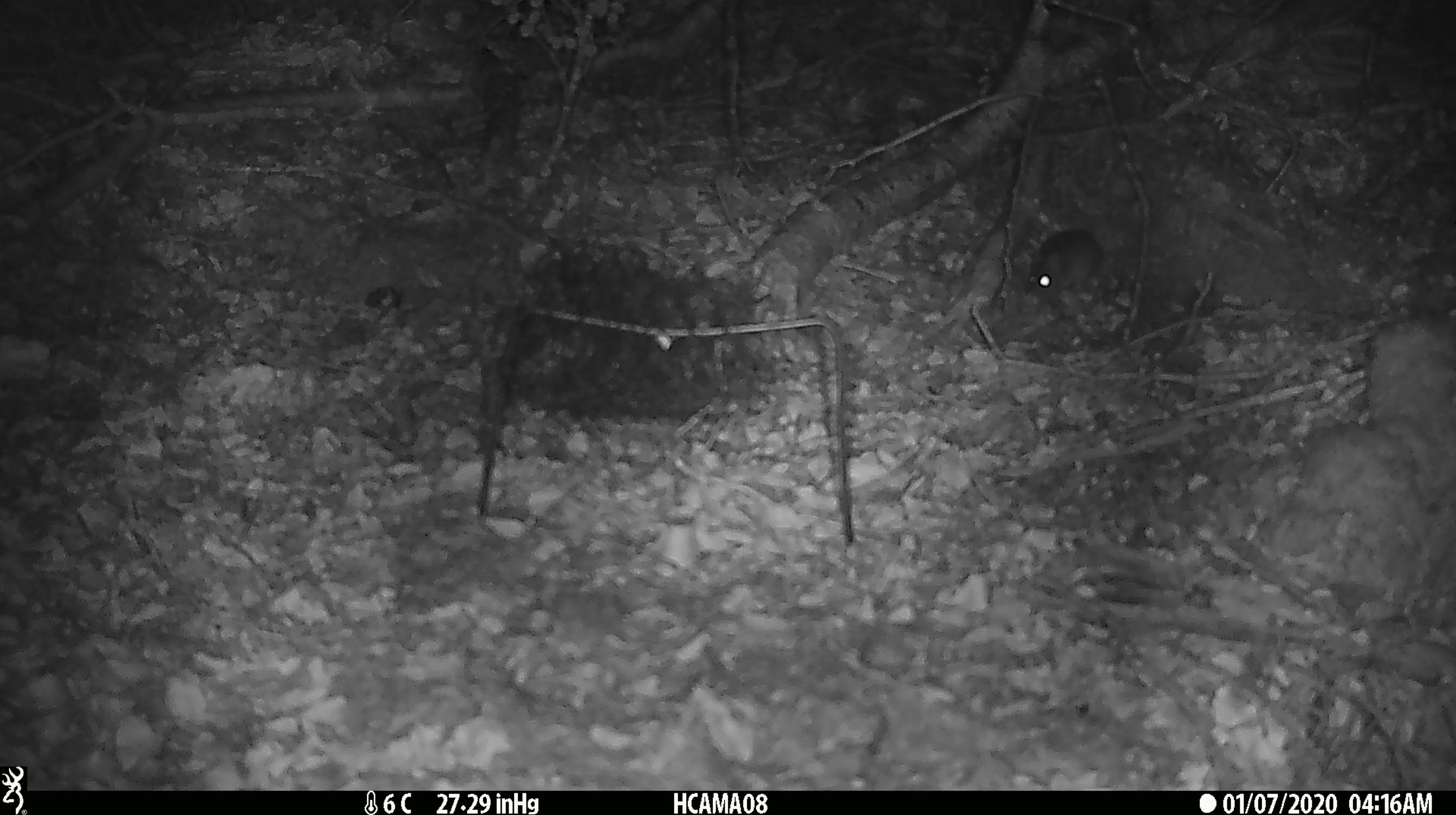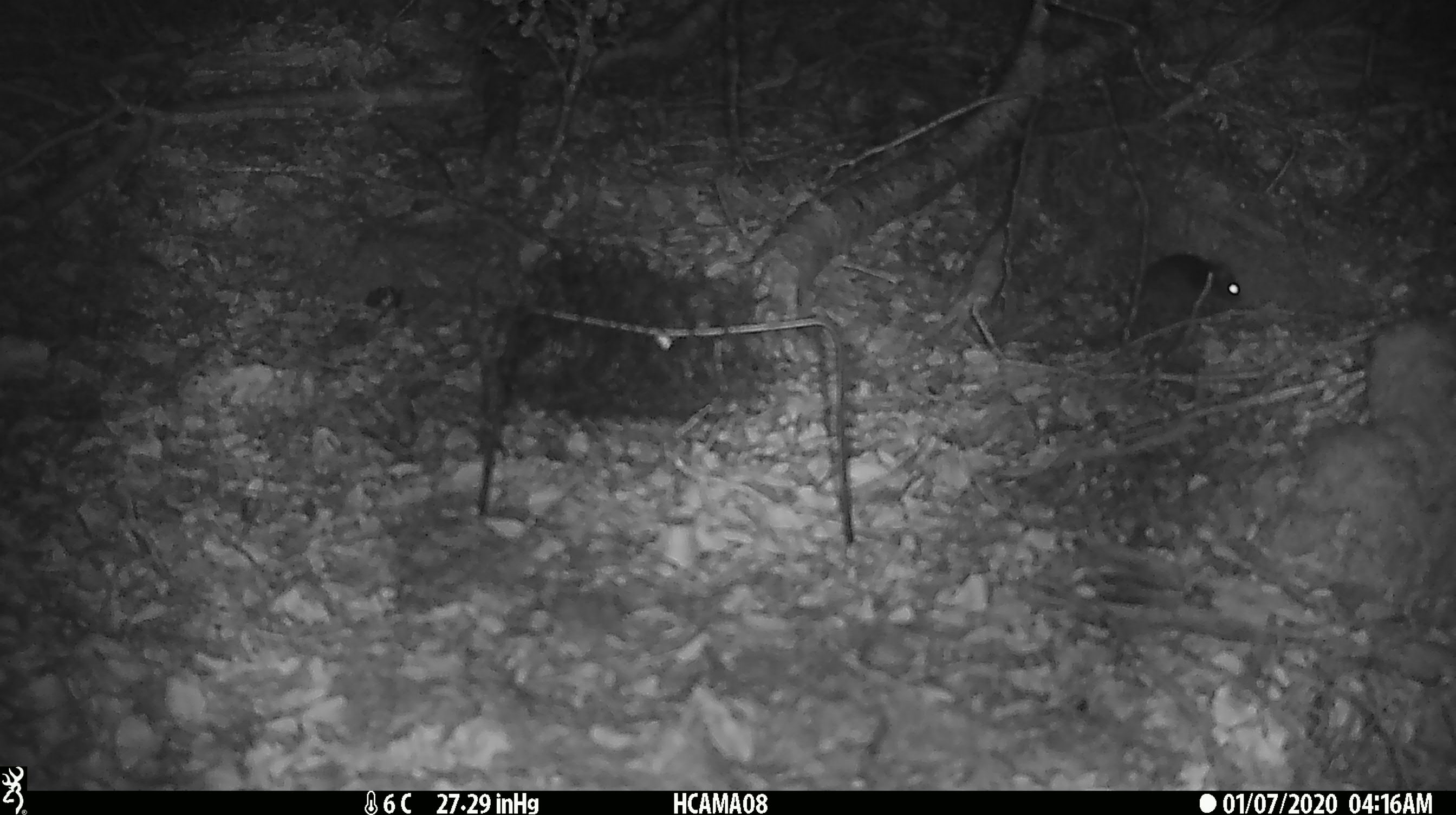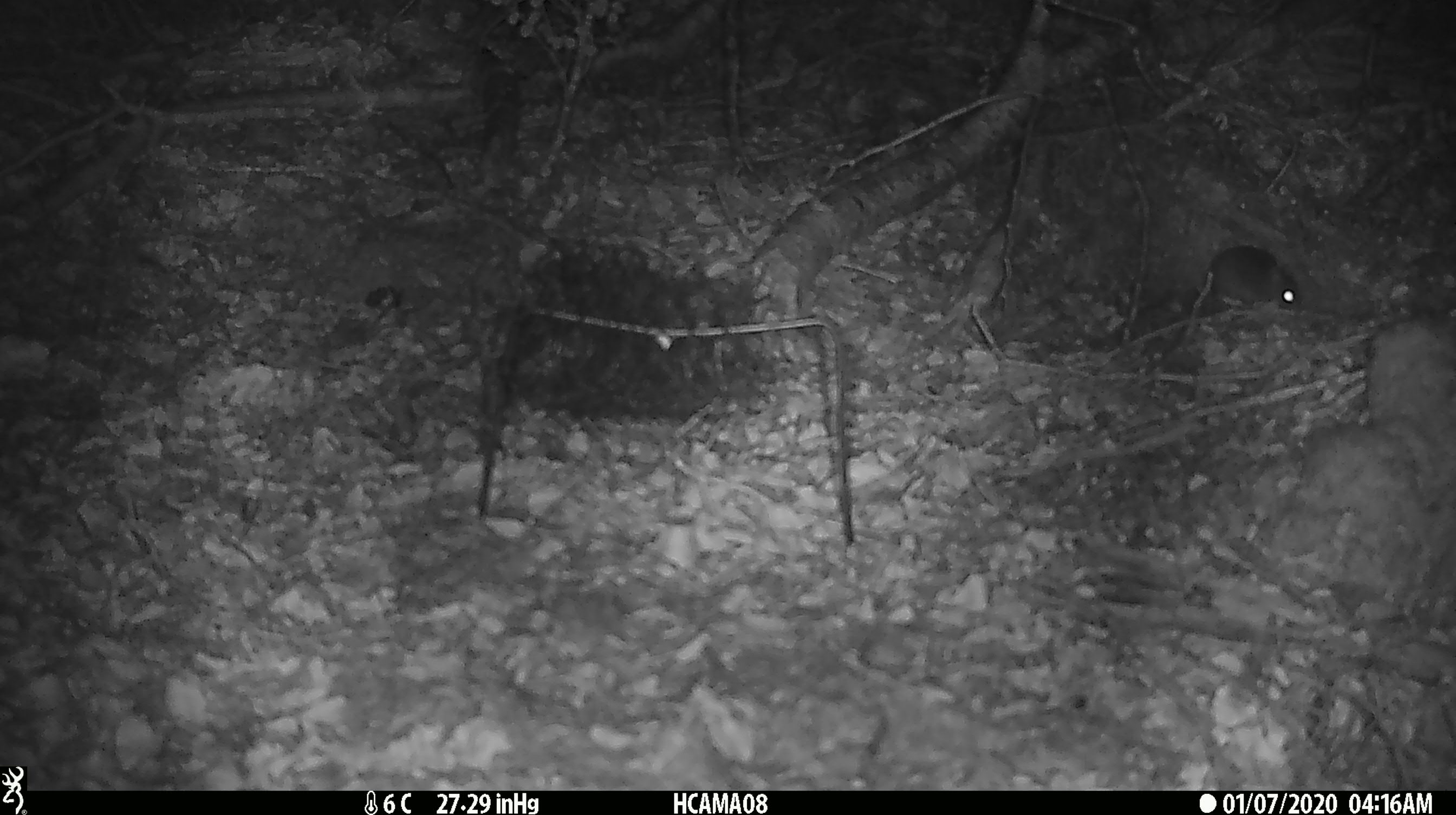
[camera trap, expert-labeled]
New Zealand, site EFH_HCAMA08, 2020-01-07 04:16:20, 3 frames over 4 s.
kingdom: Animalia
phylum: Chordata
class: Mammalia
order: Rodentia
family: Muridae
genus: Mus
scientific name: Mus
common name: mouse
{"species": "mouse (Mus)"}